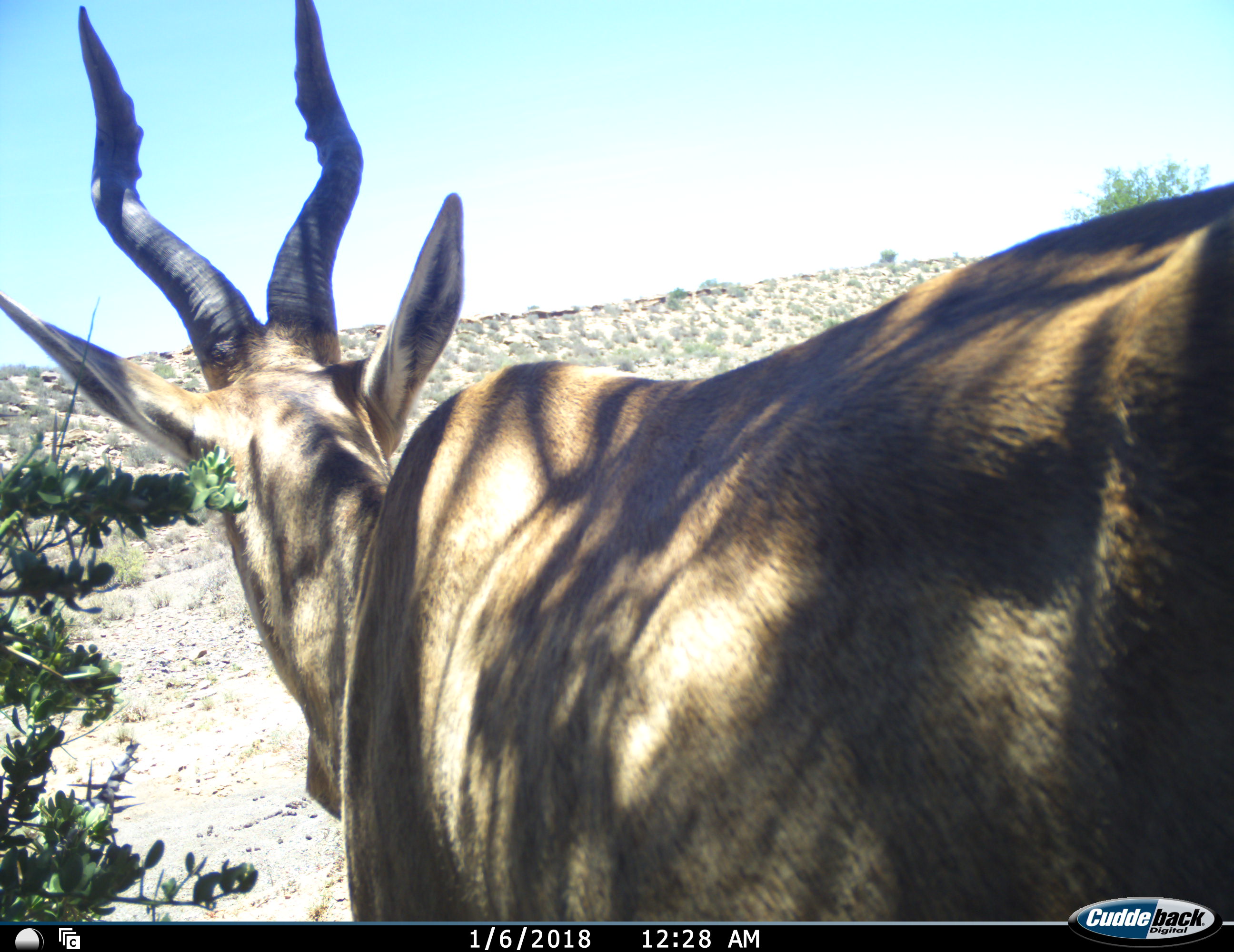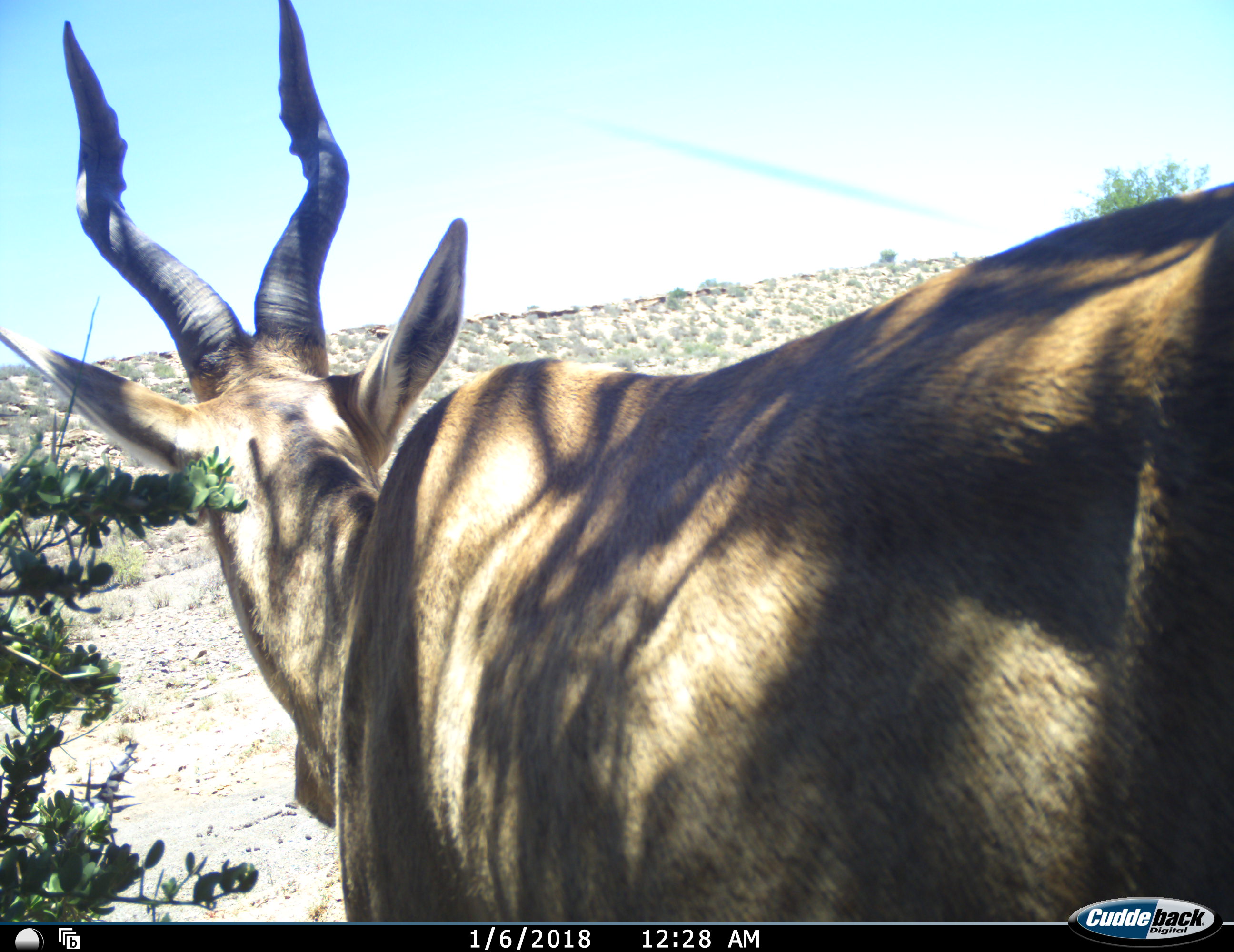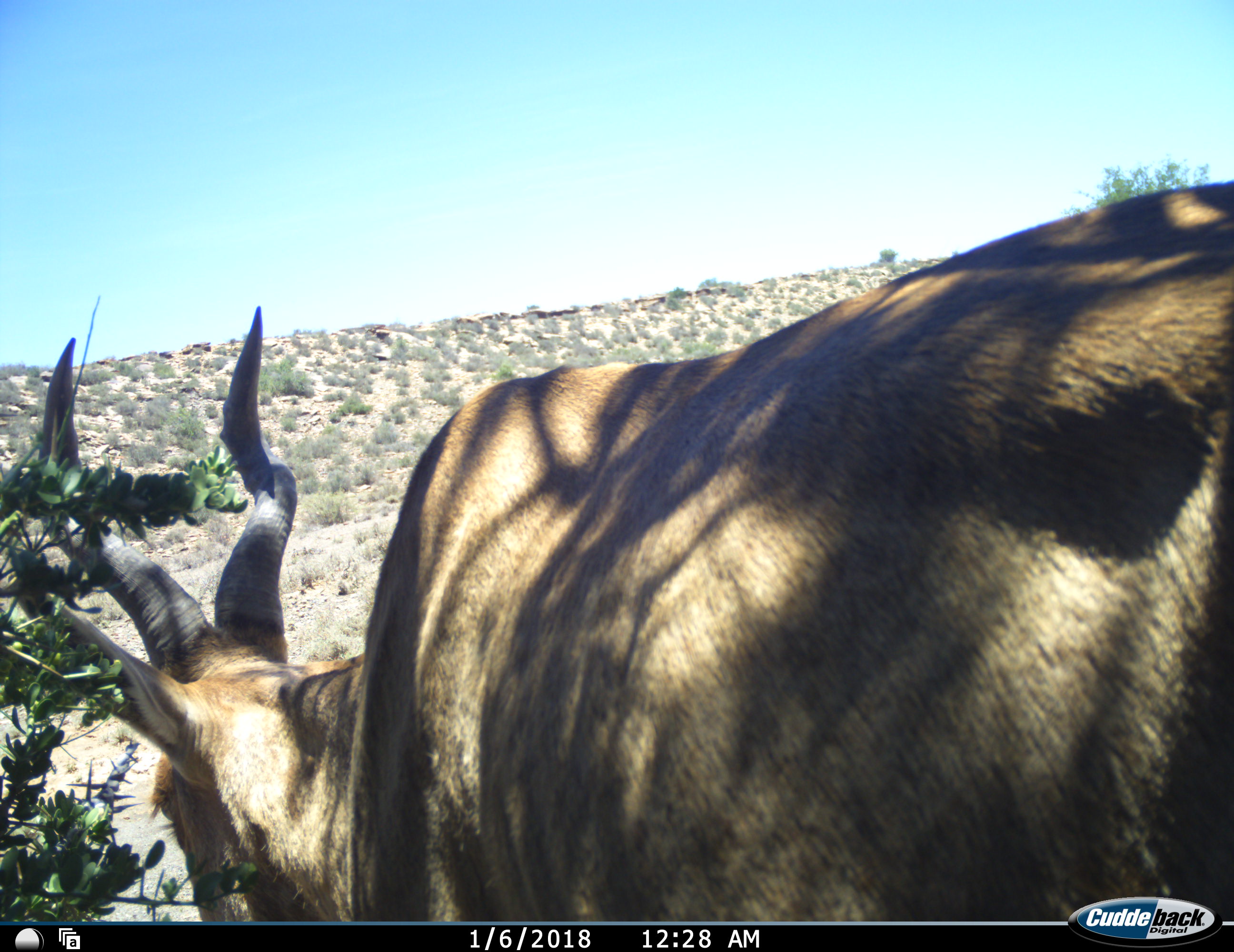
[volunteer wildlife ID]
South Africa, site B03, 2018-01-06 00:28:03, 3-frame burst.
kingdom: Animalia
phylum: Chordata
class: Mammalia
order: Artiodactyla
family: Bovidae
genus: Alcelaphus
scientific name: Alcelaphus buselaphus caama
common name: red hartebeest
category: hartebeestred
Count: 1.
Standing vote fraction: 100%.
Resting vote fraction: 0%.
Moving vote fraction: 0%.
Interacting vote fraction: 0%.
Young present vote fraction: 0%.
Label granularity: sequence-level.